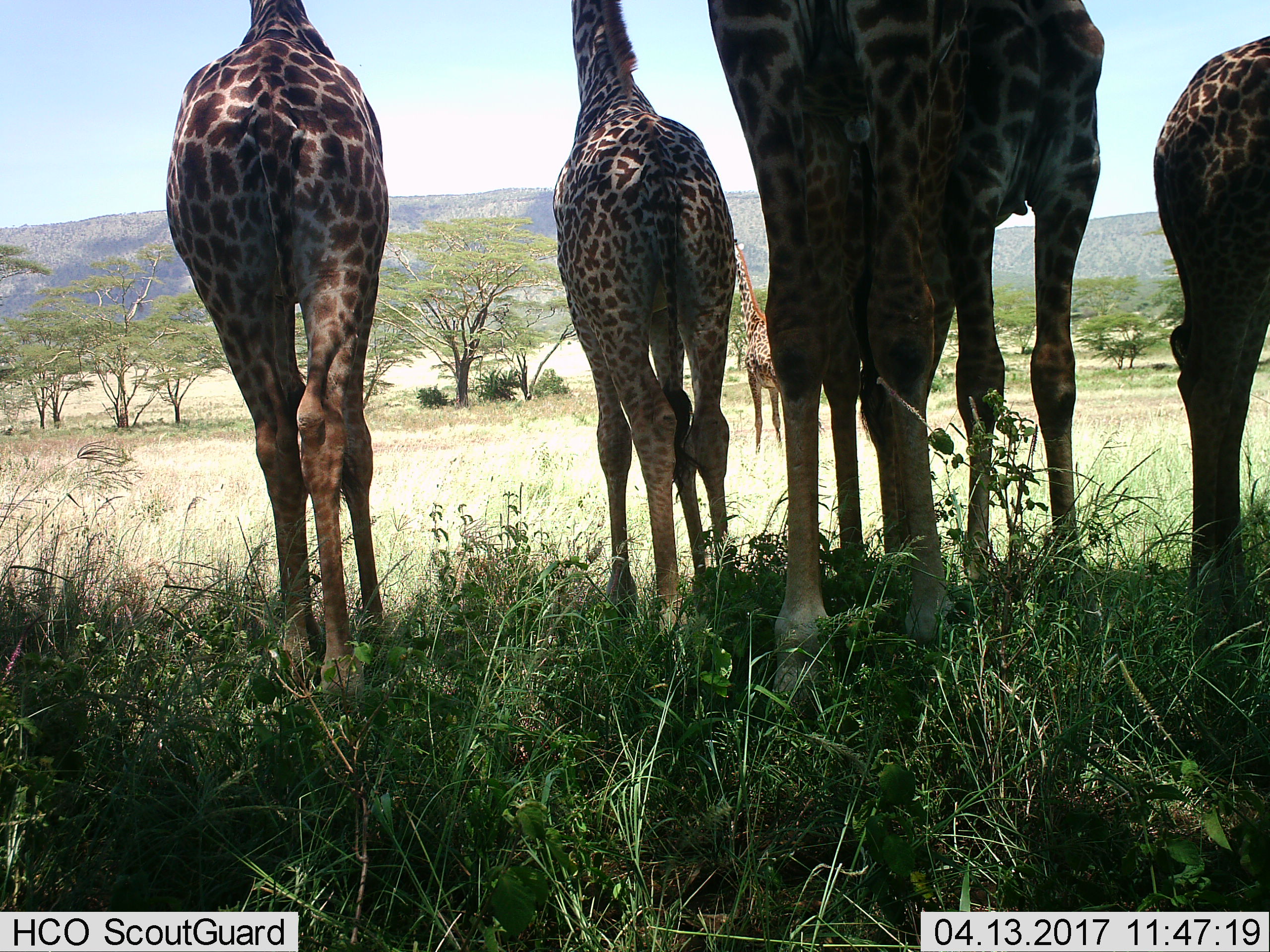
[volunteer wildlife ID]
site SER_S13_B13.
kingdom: Animalia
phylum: Chordata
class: Mammalia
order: Artiodactyla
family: Giraffidae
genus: Giraffa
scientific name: Giraffa camelopardalis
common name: giraffe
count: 6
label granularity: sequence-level